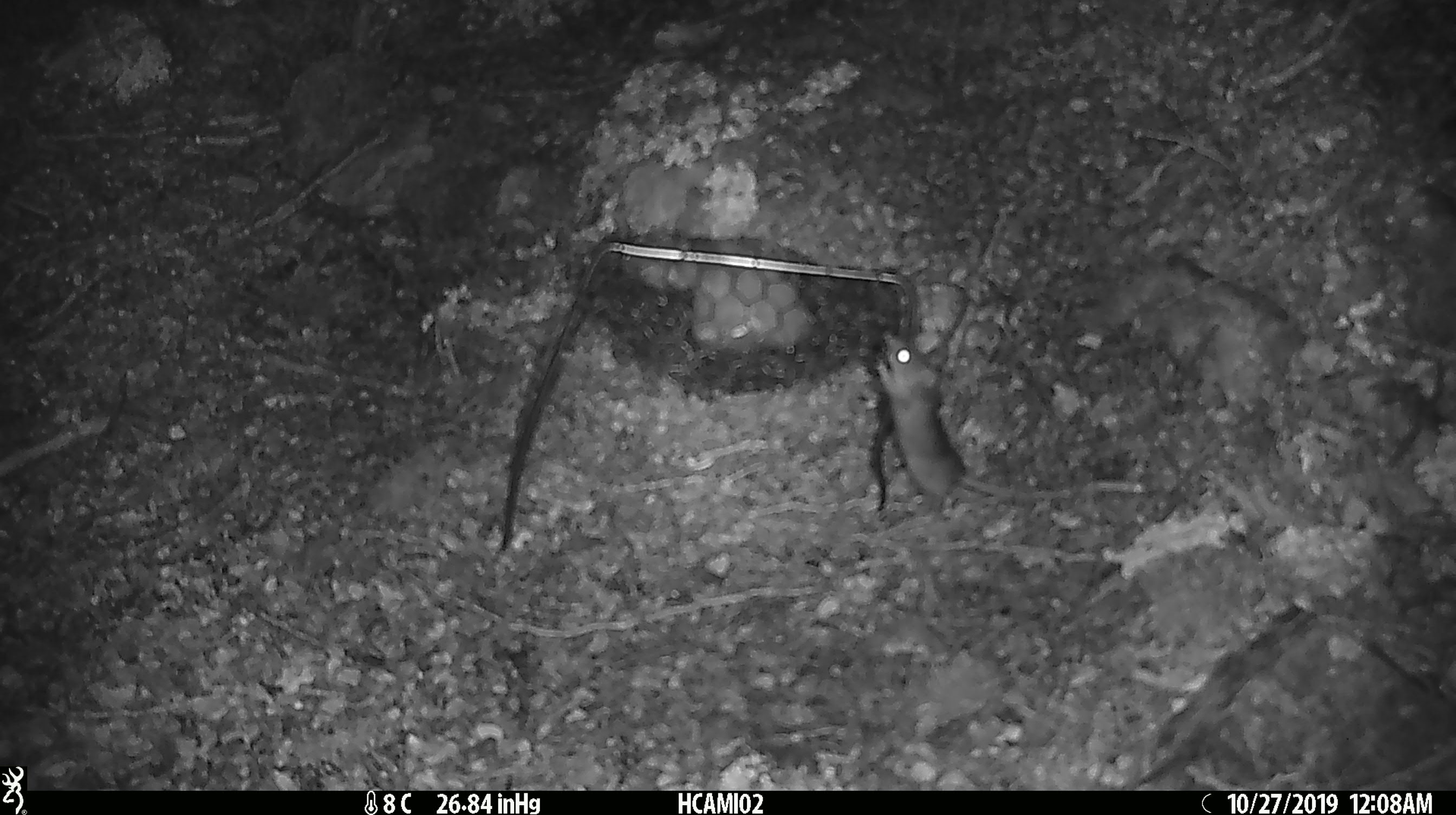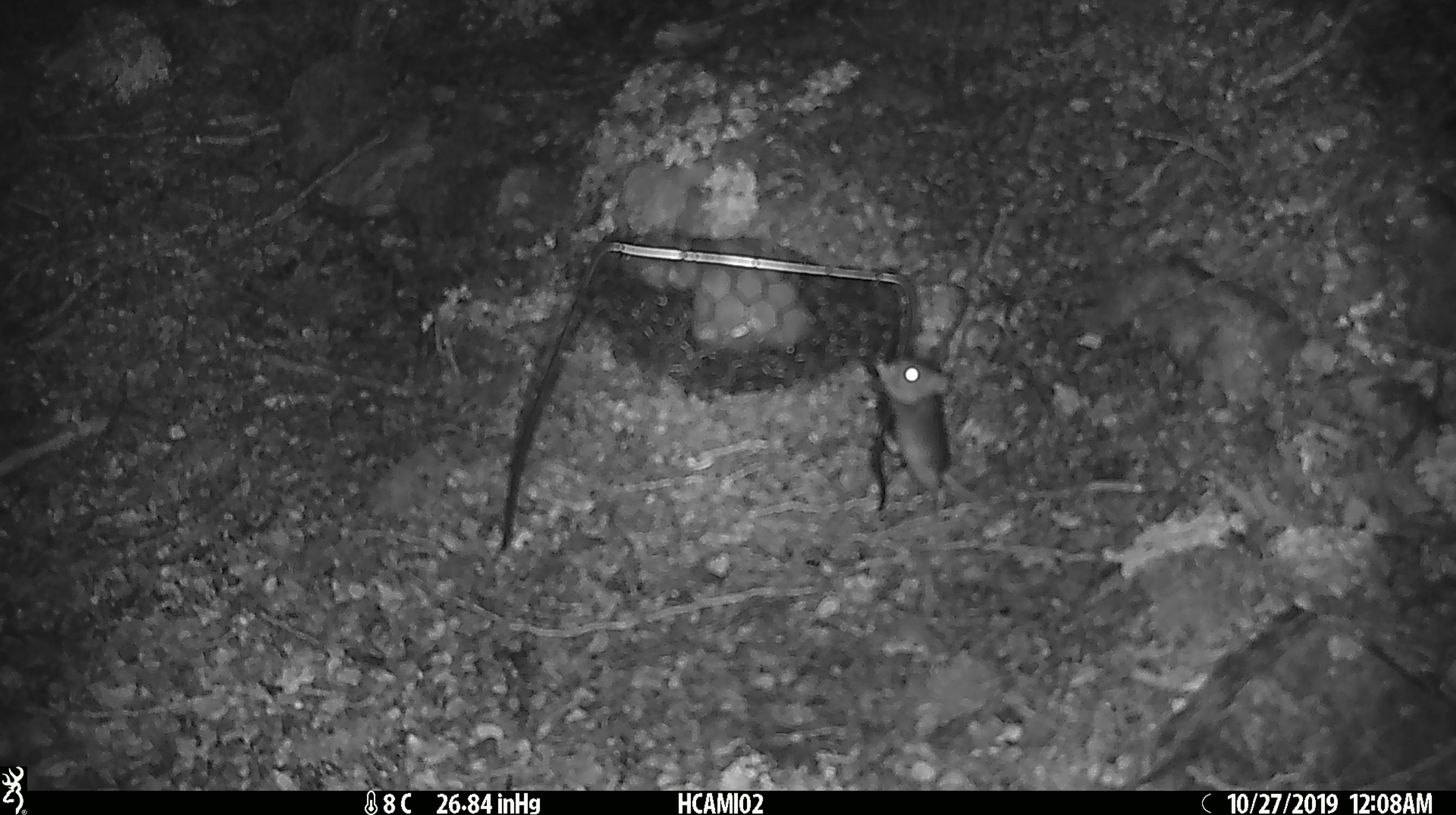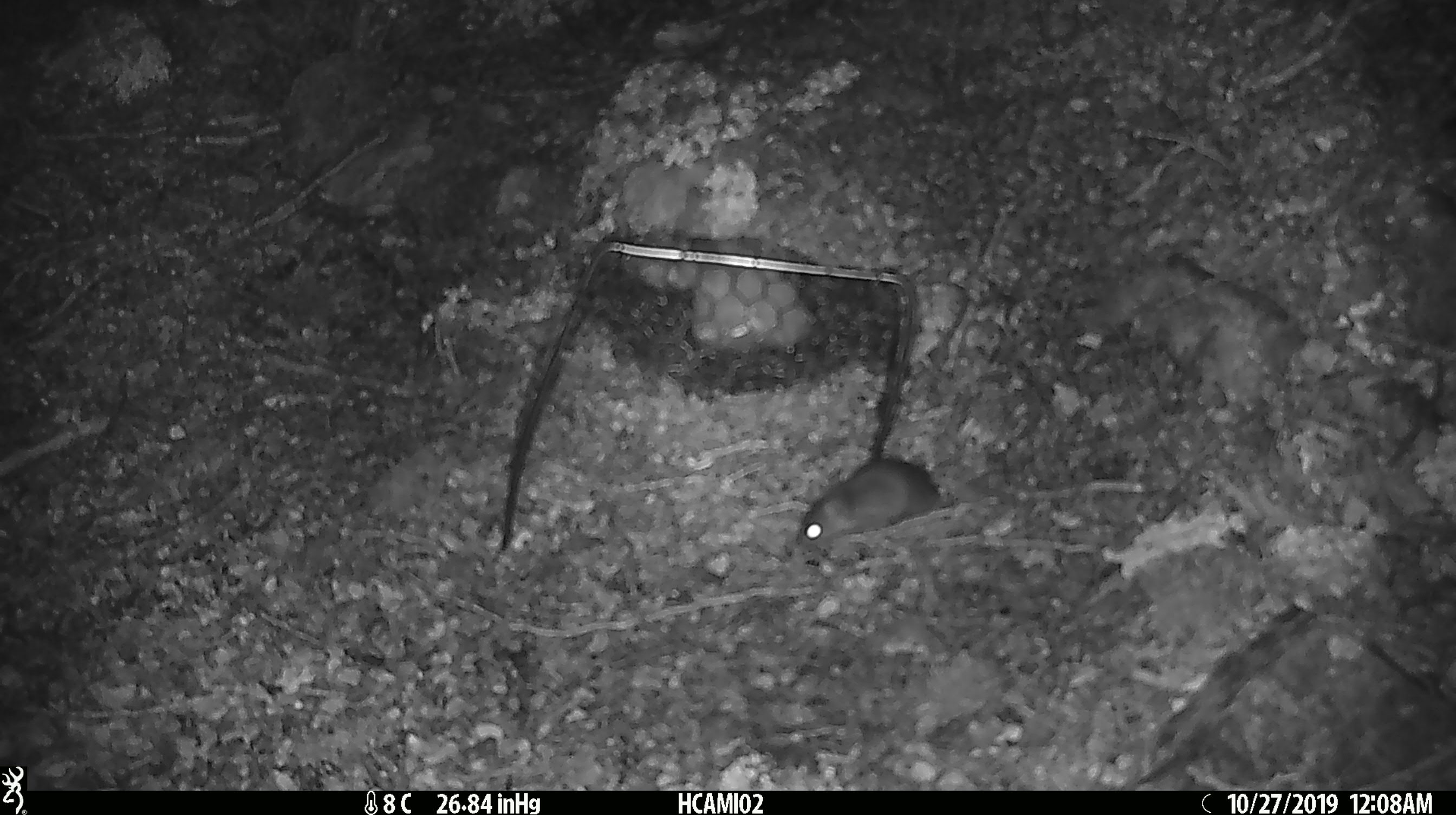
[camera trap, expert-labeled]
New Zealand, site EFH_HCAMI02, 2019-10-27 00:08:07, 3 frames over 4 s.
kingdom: Animalia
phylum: Chordata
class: Mammalia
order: Rodentia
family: Muridae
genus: Mus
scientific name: Mus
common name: mouse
Mouse (Mus).